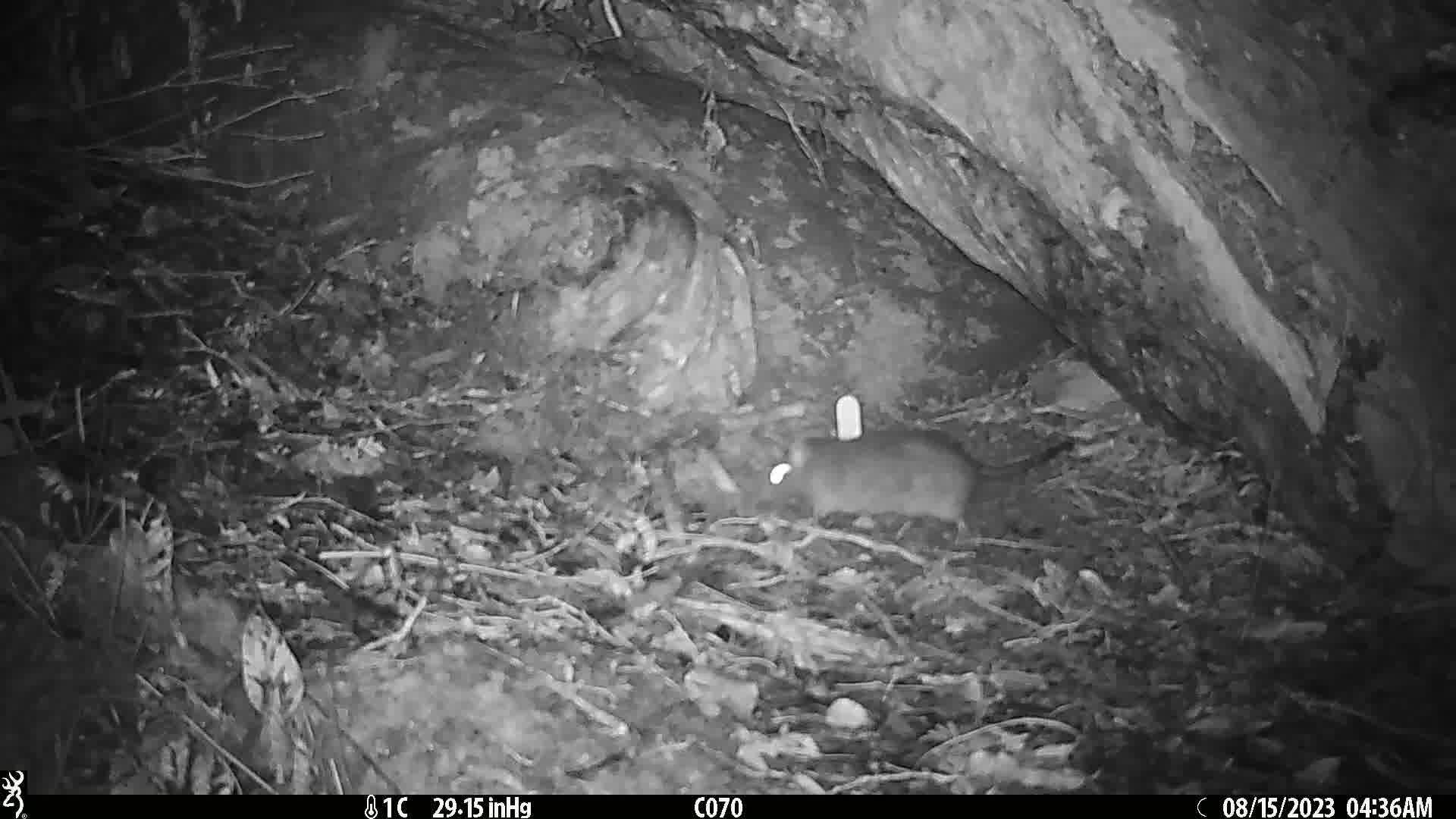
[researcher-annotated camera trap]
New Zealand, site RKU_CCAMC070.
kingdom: Animalia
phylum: Chordata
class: Mammalia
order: Rodentia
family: Muridae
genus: Rattus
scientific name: Rattus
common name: rat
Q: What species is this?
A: Rat (Rattus).